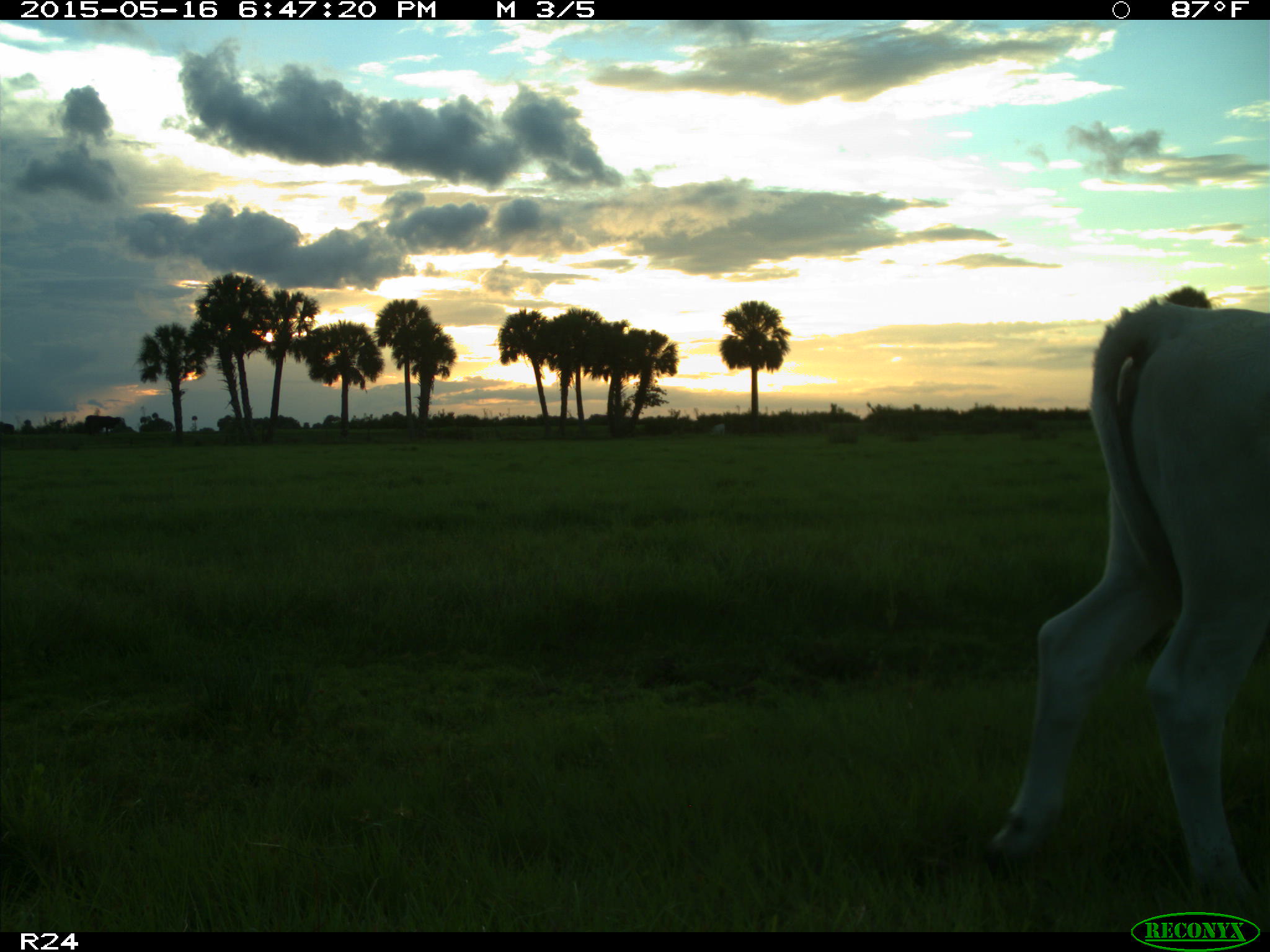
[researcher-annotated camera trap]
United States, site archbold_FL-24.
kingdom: Animalia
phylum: Chordata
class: Mammalia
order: Artiodactyla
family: Bovidae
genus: Bos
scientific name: Bos taurus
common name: domestic cow